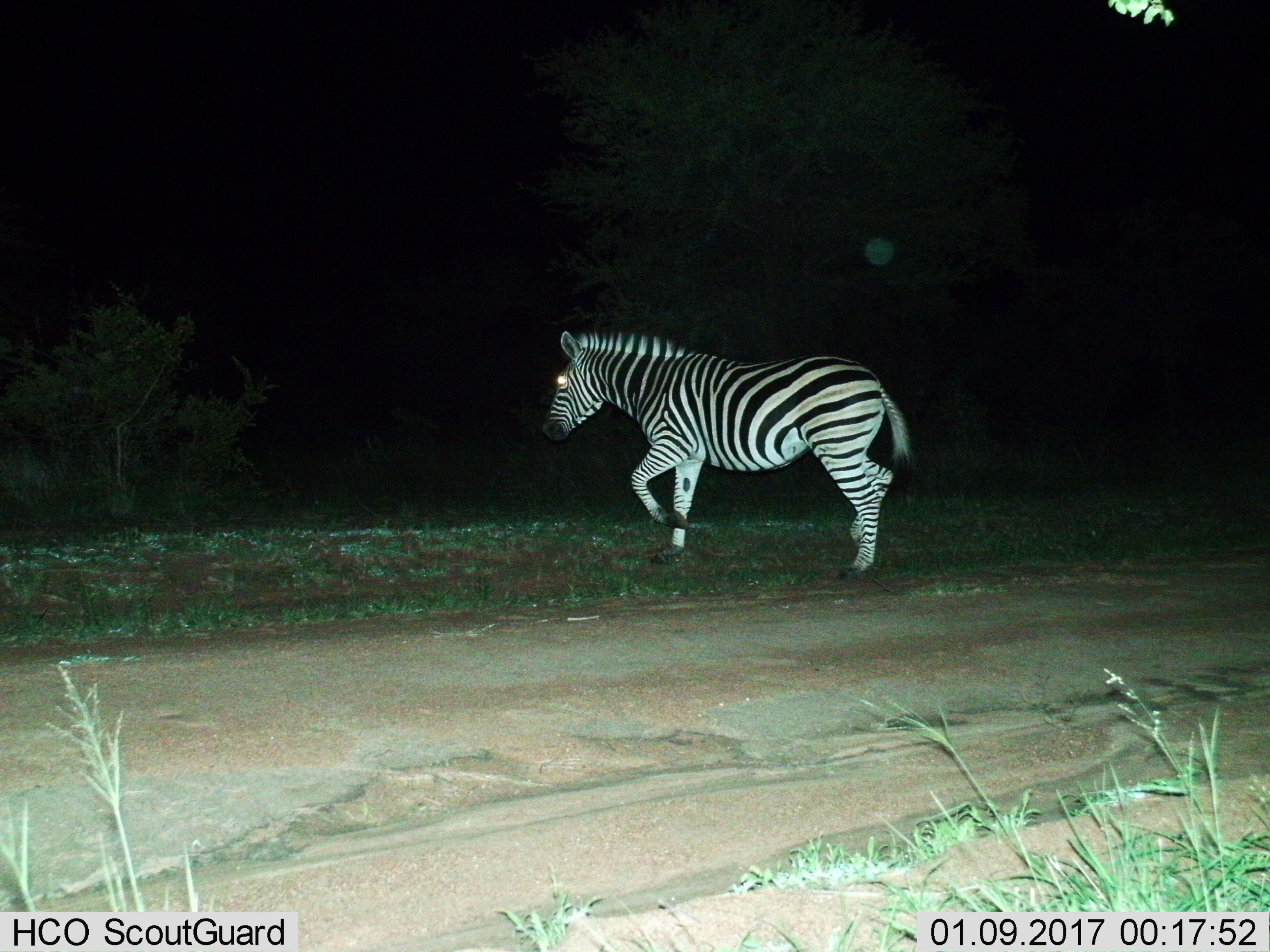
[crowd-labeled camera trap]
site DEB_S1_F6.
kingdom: Animalia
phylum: Chordata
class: Mammalia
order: Perissodactyla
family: Equidae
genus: Equus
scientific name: Equus quagga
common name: plains zebra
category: zebraplains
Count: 1.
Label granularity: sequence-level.